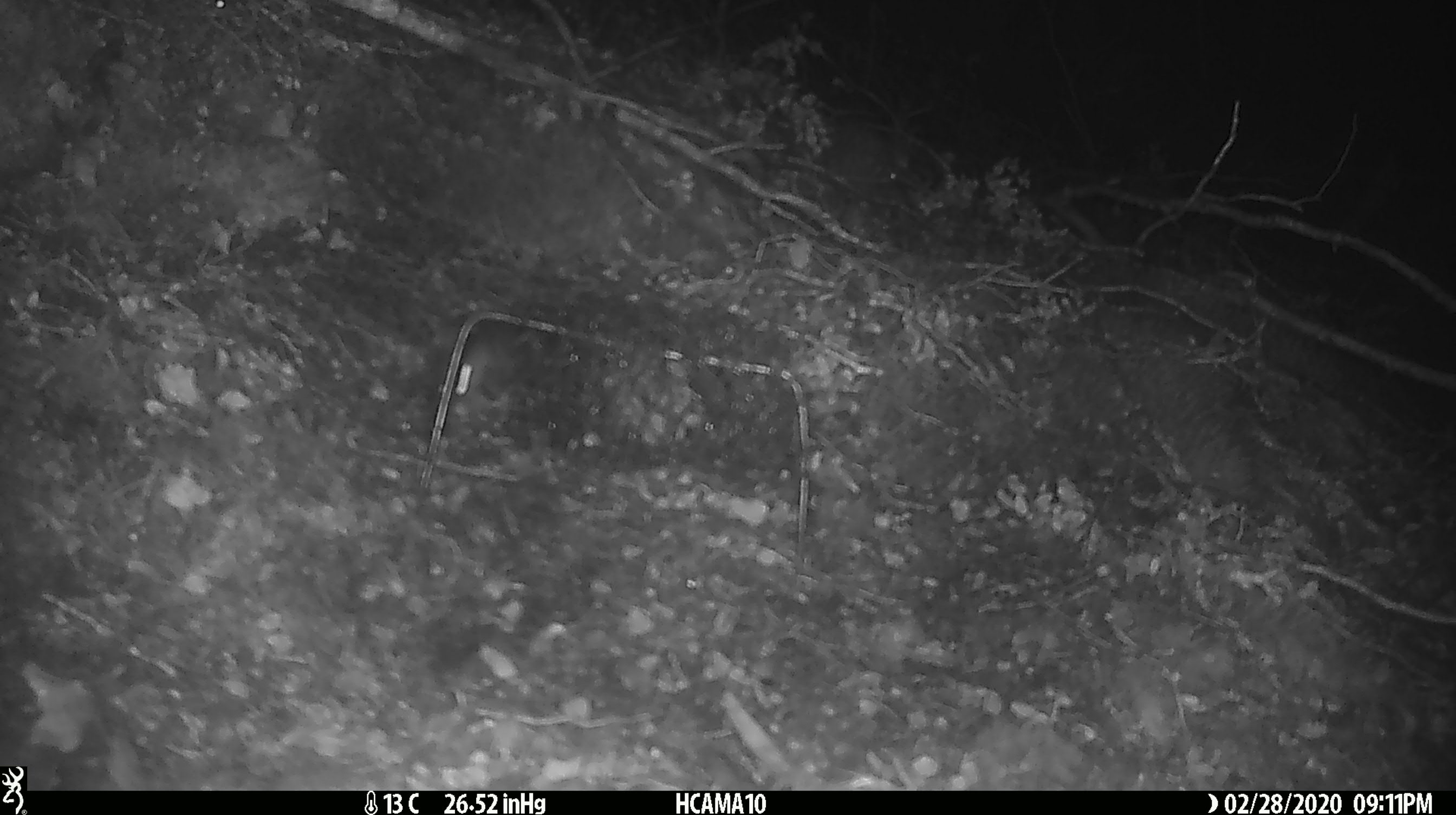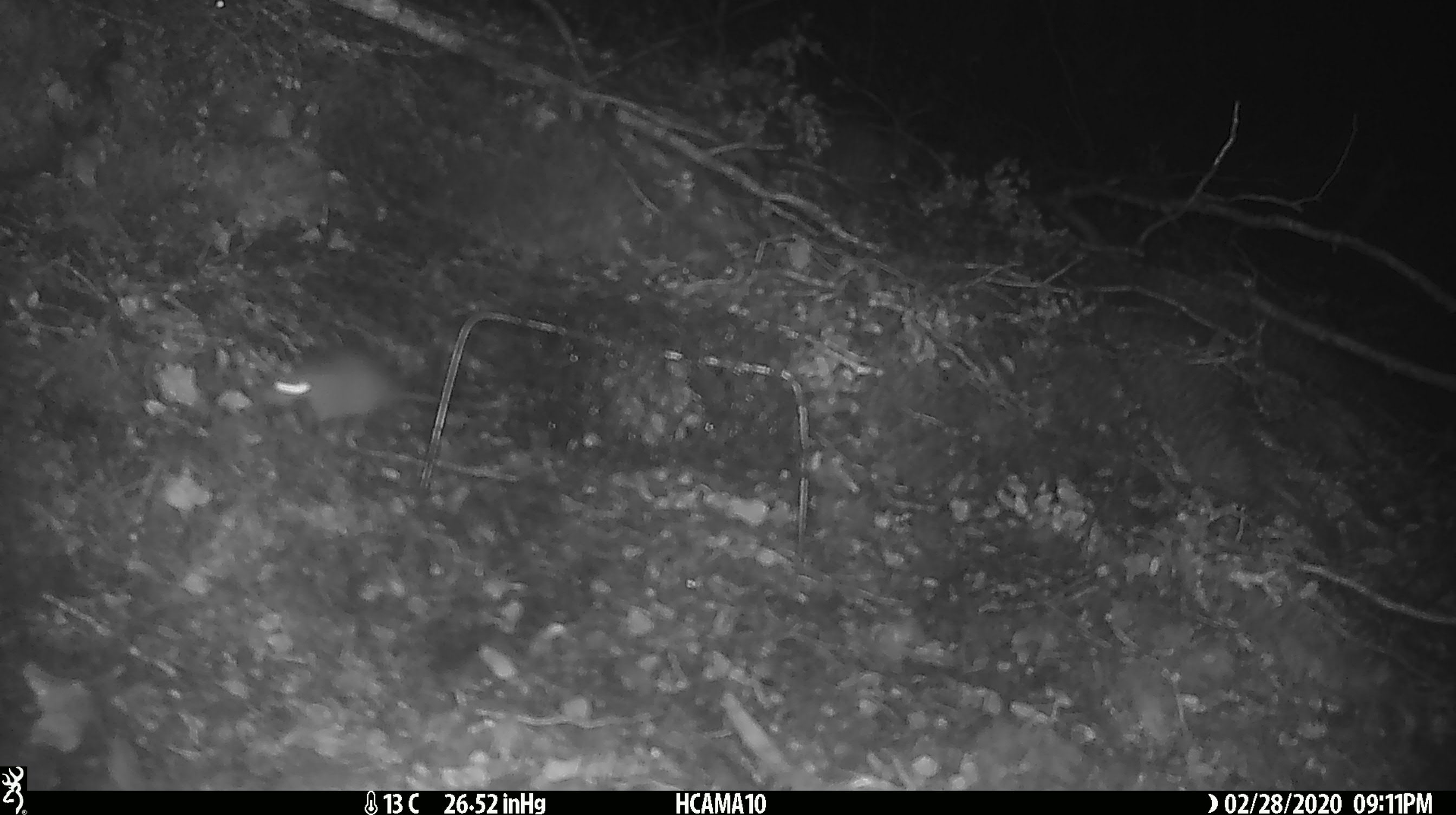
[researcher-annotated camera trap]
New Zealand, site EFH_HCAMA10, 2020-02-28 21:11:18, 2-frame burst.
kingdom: Animalia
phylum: Chordata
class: Mammalia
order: Rodentia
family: Muridae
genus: Mus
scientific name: Mus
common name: mouse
Mouse (Mus).